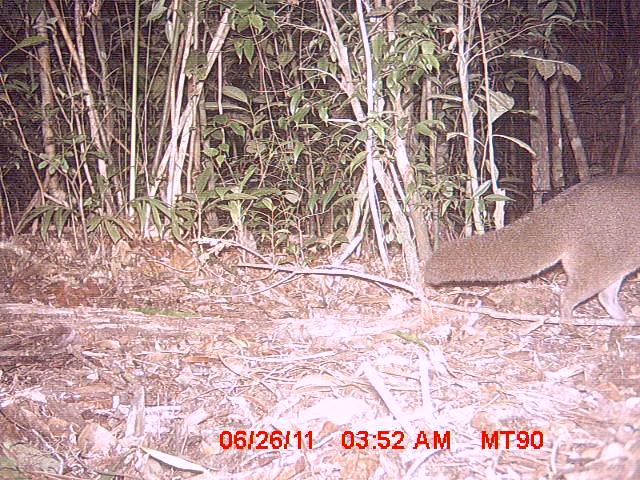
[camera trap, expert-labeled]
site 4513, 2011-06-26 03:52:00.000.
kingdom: Animalia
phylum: Chordata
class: Mammalia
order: Carnivora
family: Eupleridae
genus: Eupleres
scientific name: Eupleres goudotii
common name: falanouc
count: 1